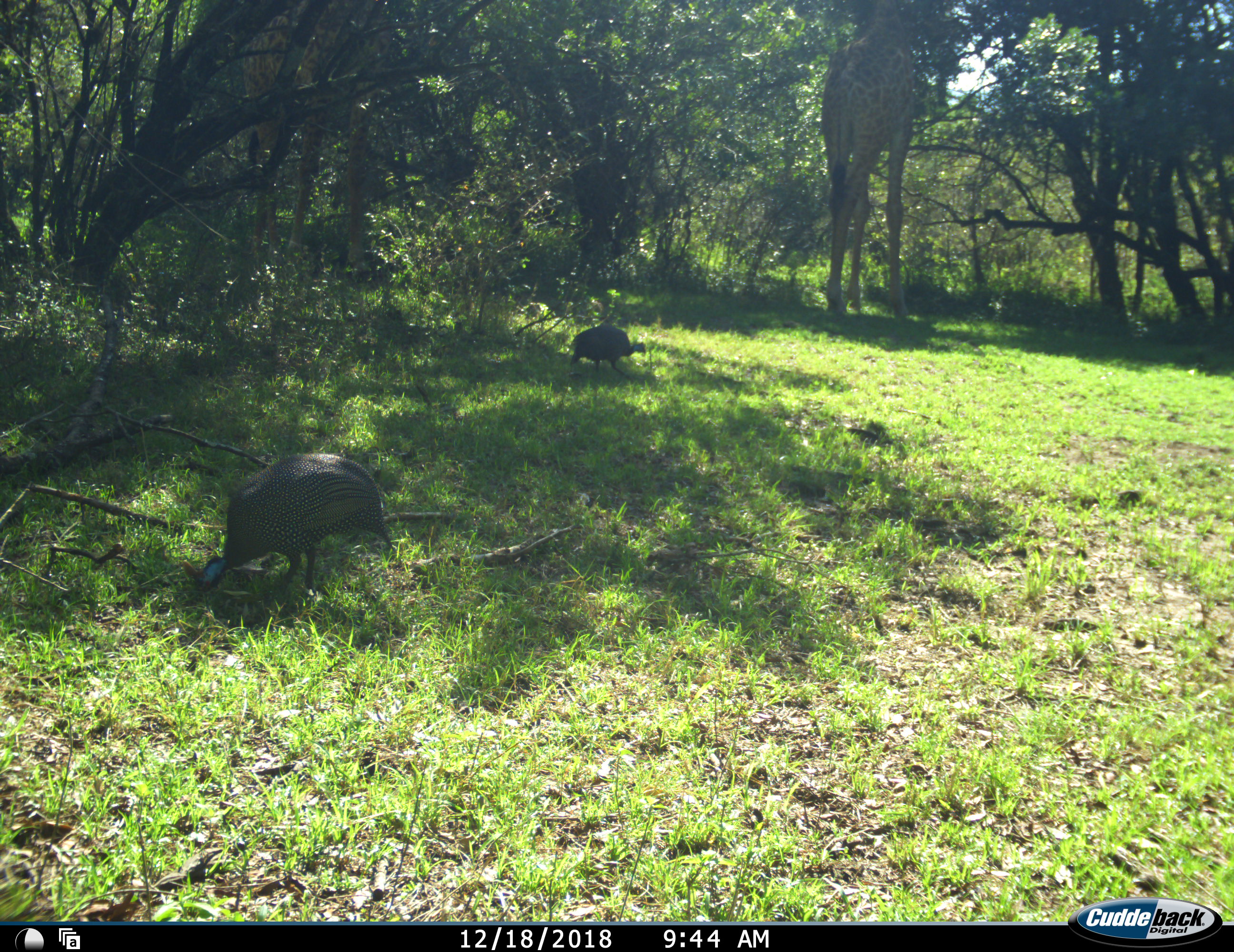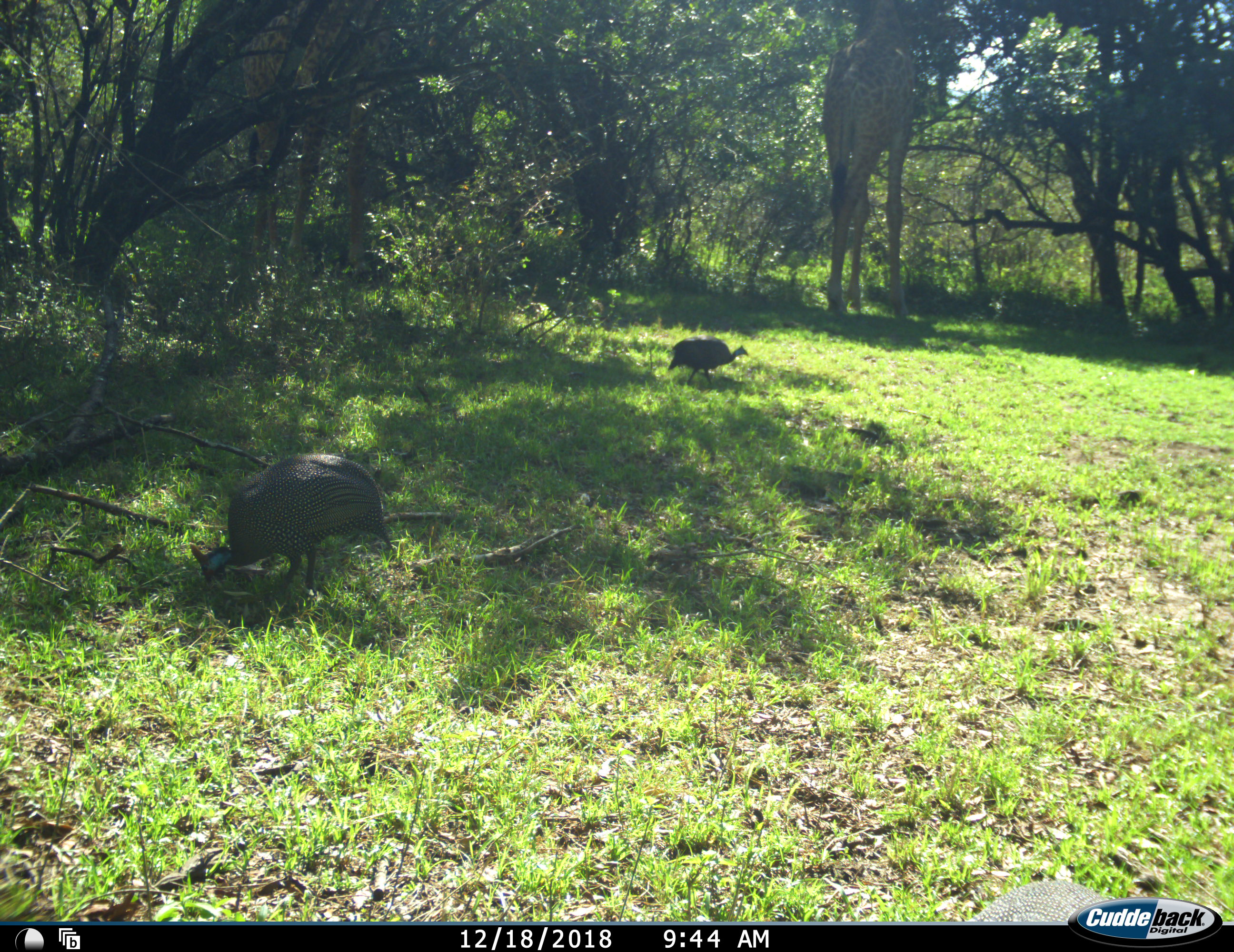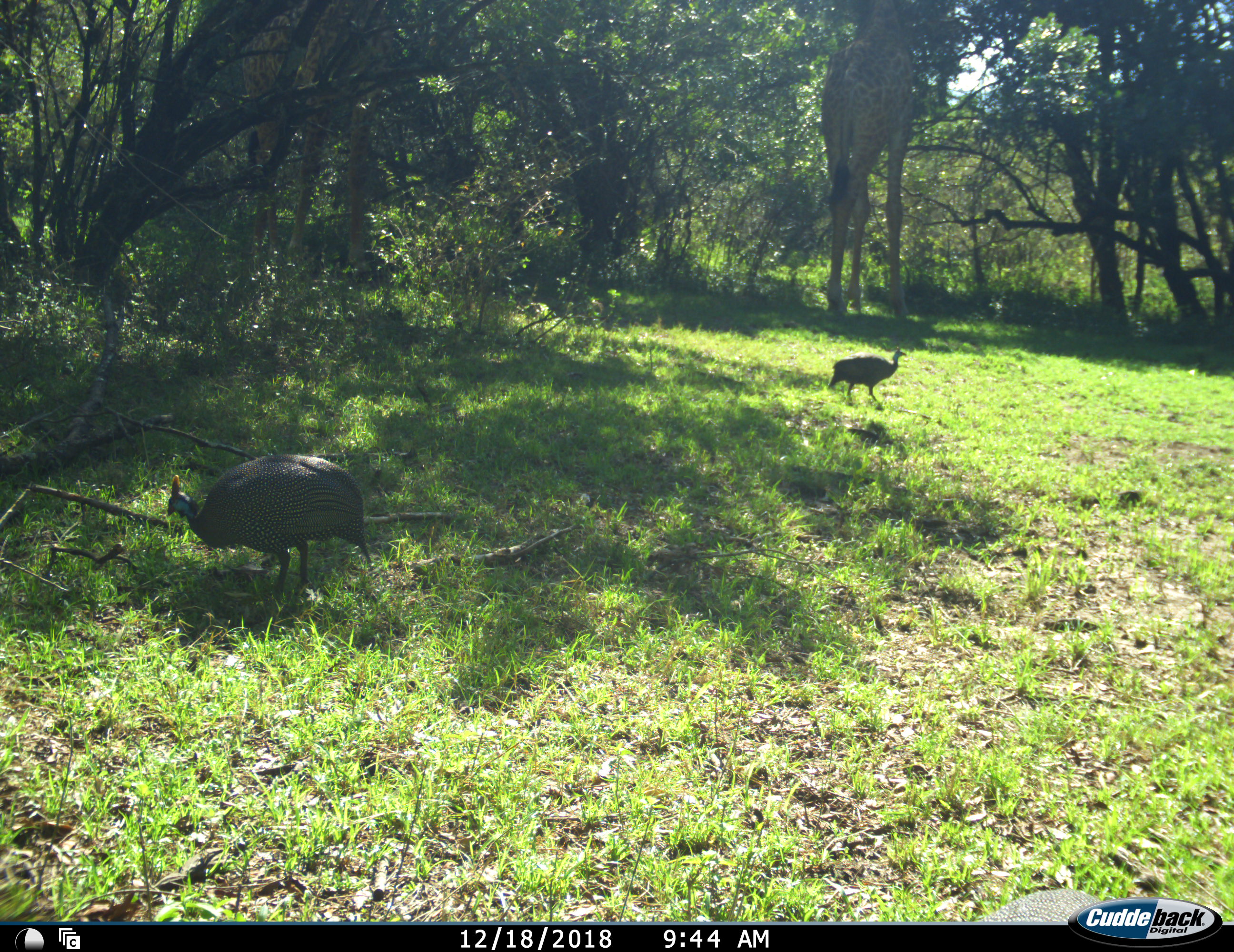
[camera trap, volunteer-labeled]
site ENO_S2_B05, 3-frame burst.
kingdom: Animalia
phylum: Chordata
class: Aves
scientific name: Aves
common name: bird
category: birdother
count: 2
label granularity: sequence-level